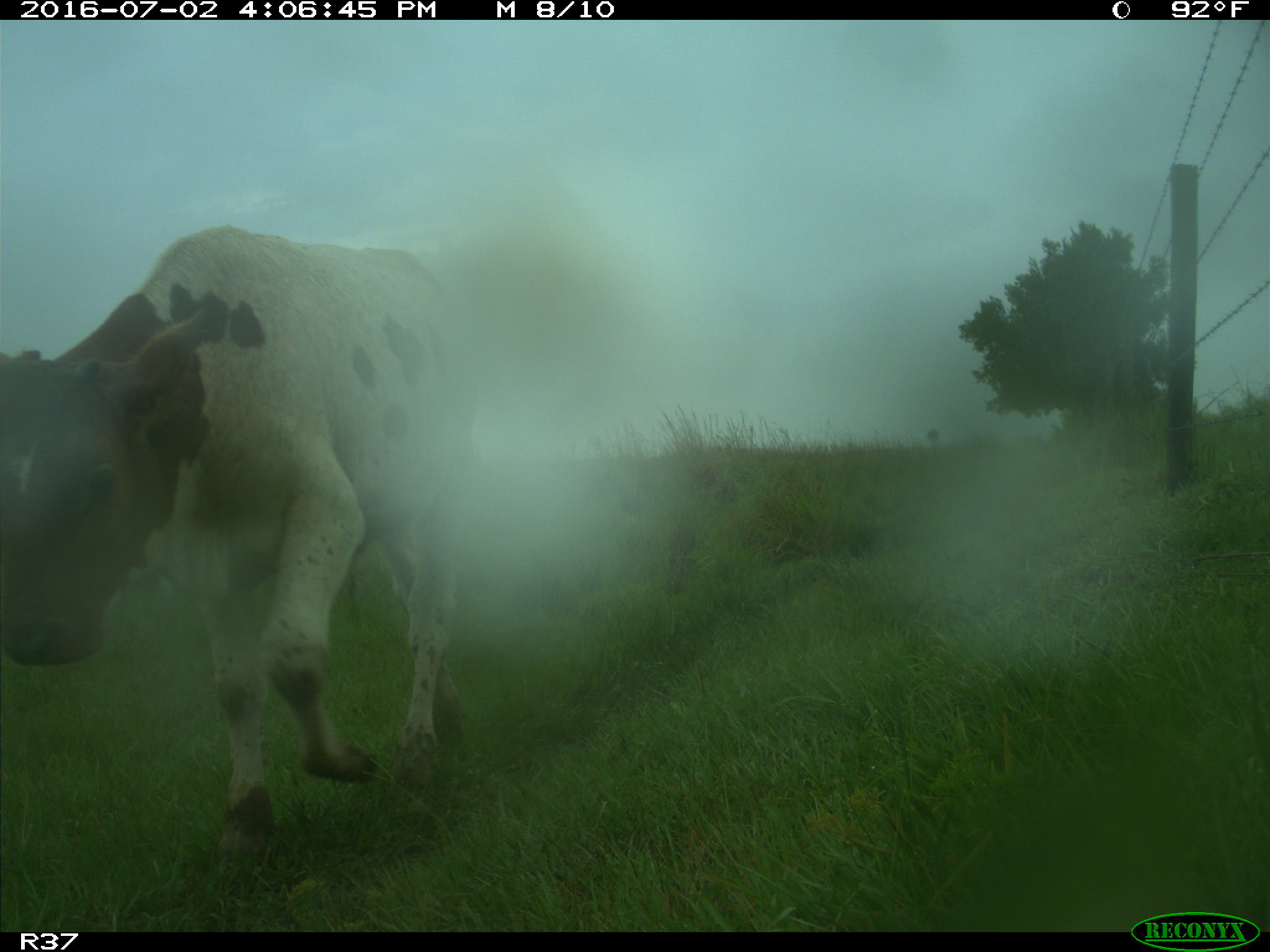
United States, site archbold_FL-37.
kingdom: Animalia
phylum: Chordata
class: Mammalia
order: Artiodactyla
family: Bovidae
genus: Bos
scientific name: Bos taurus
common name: domestic cow